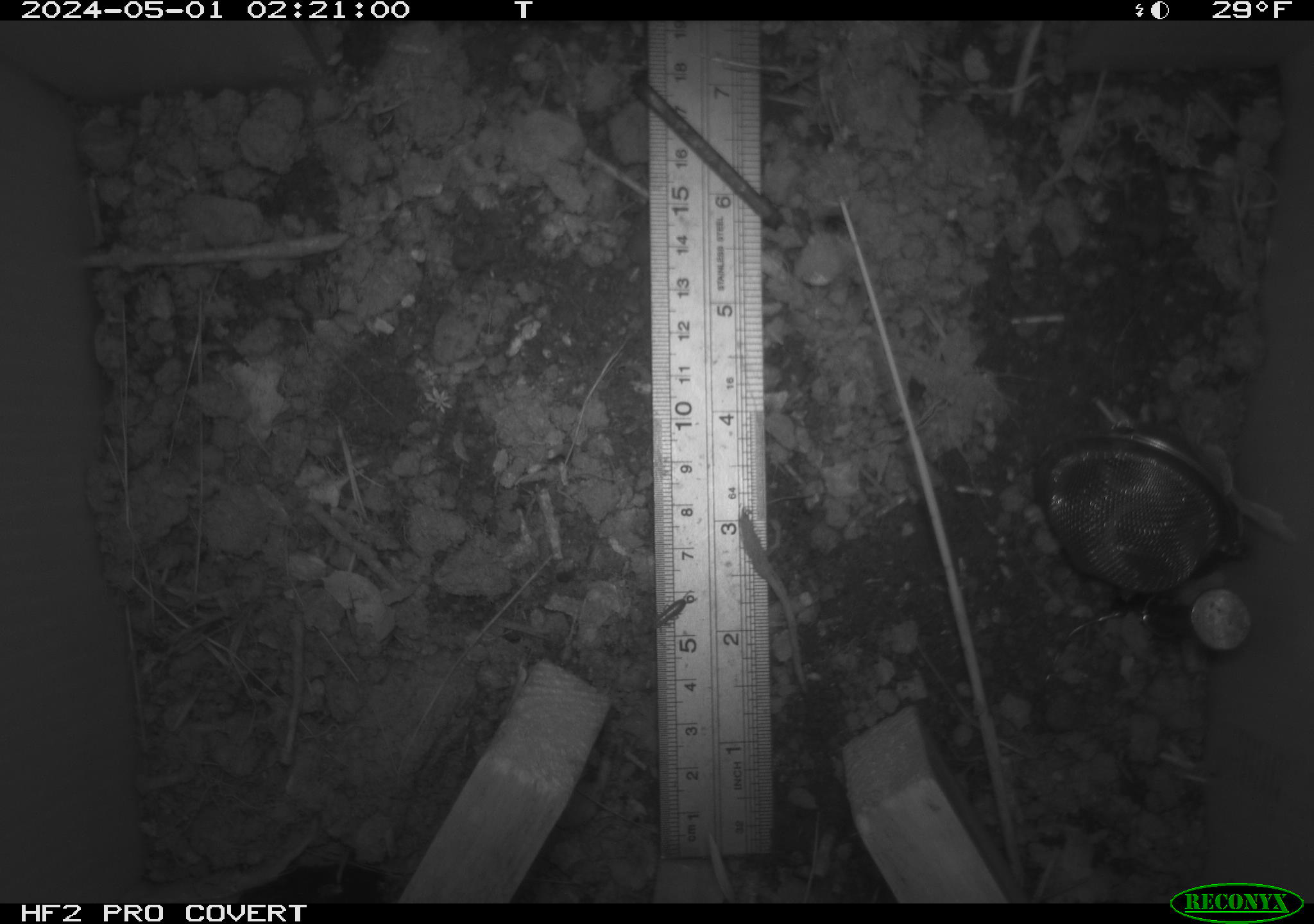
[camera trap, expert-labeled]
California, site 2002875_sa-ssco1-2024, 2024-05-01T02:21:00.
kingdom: Animalia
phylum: Arthropoda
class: Insecta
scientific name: Insecta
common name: insect